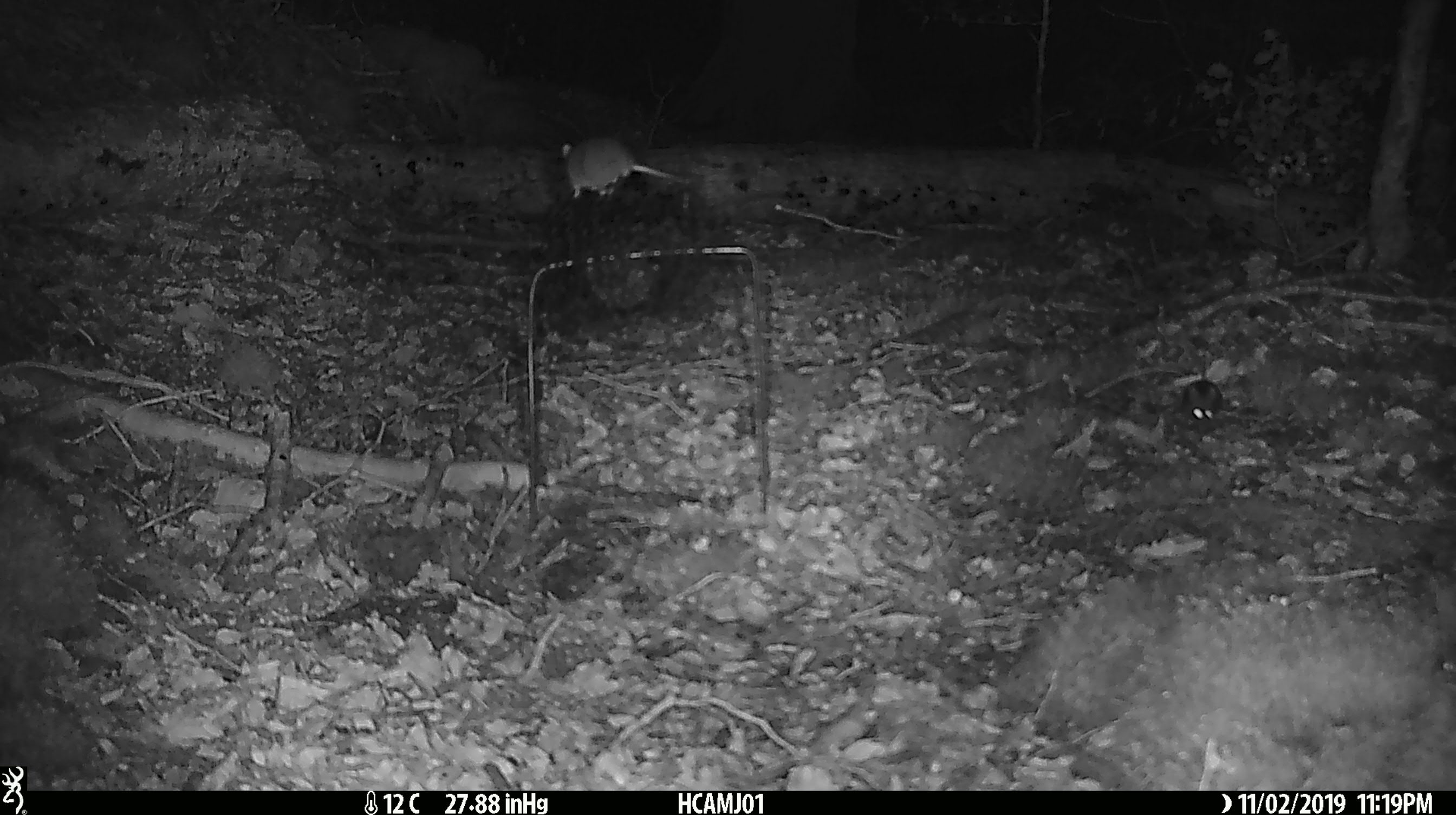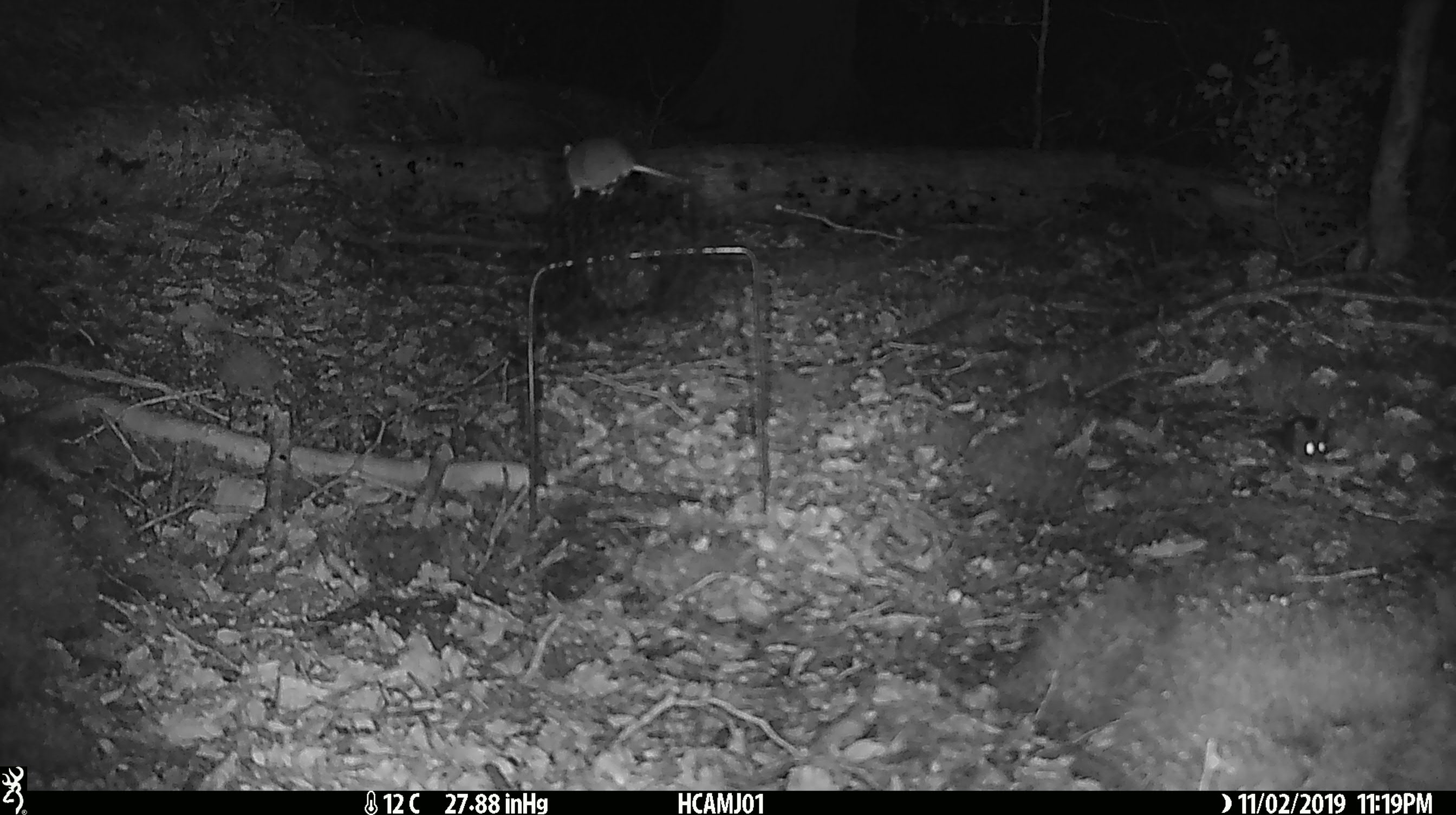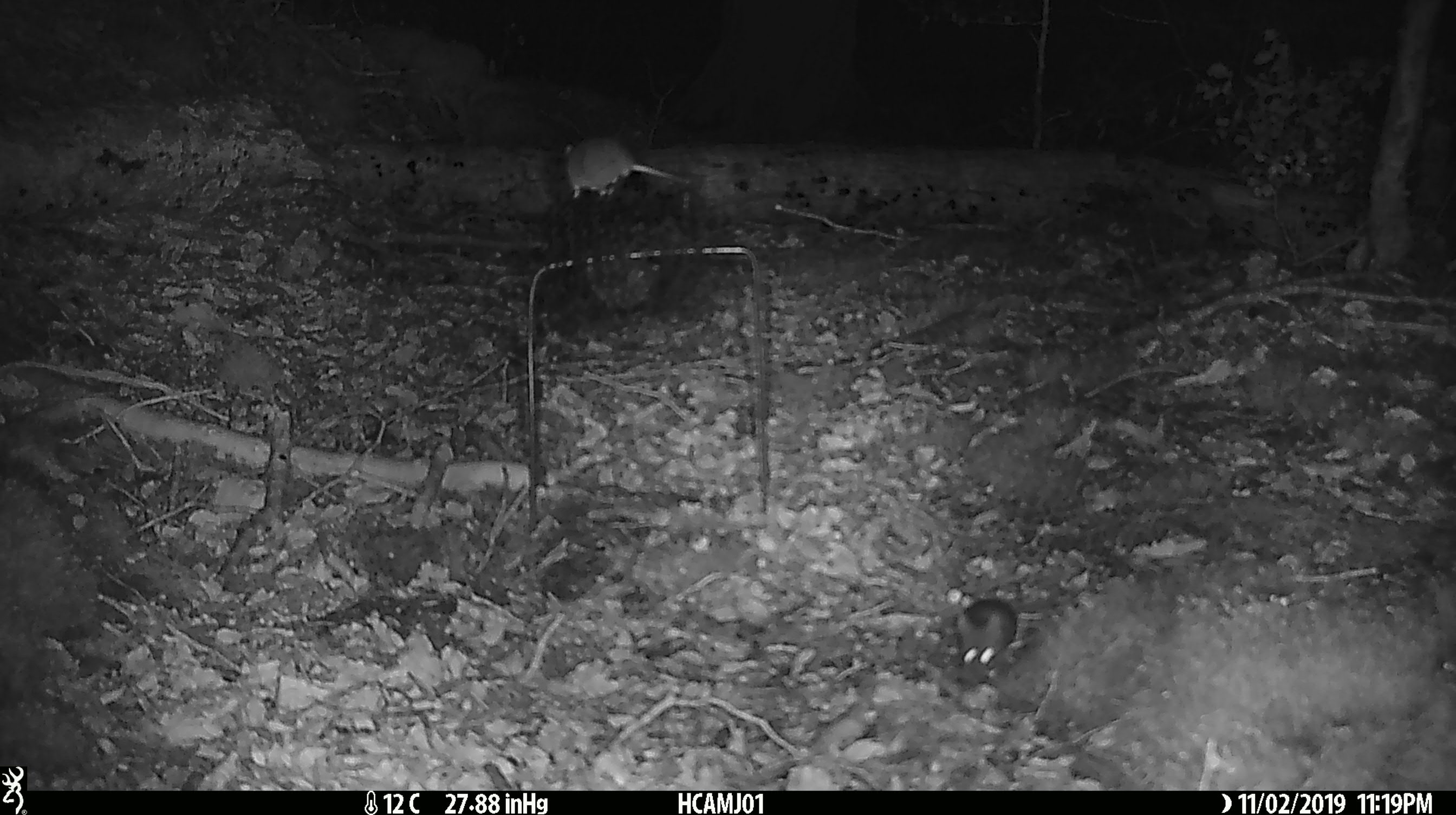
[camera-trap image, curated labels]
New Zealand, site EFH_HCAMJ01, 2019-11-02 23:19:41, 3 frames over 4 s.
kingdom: Animalia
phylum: Chordata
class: Mammalia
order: Rodentia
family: Muridae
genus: Mus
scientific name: Mus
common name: mouse